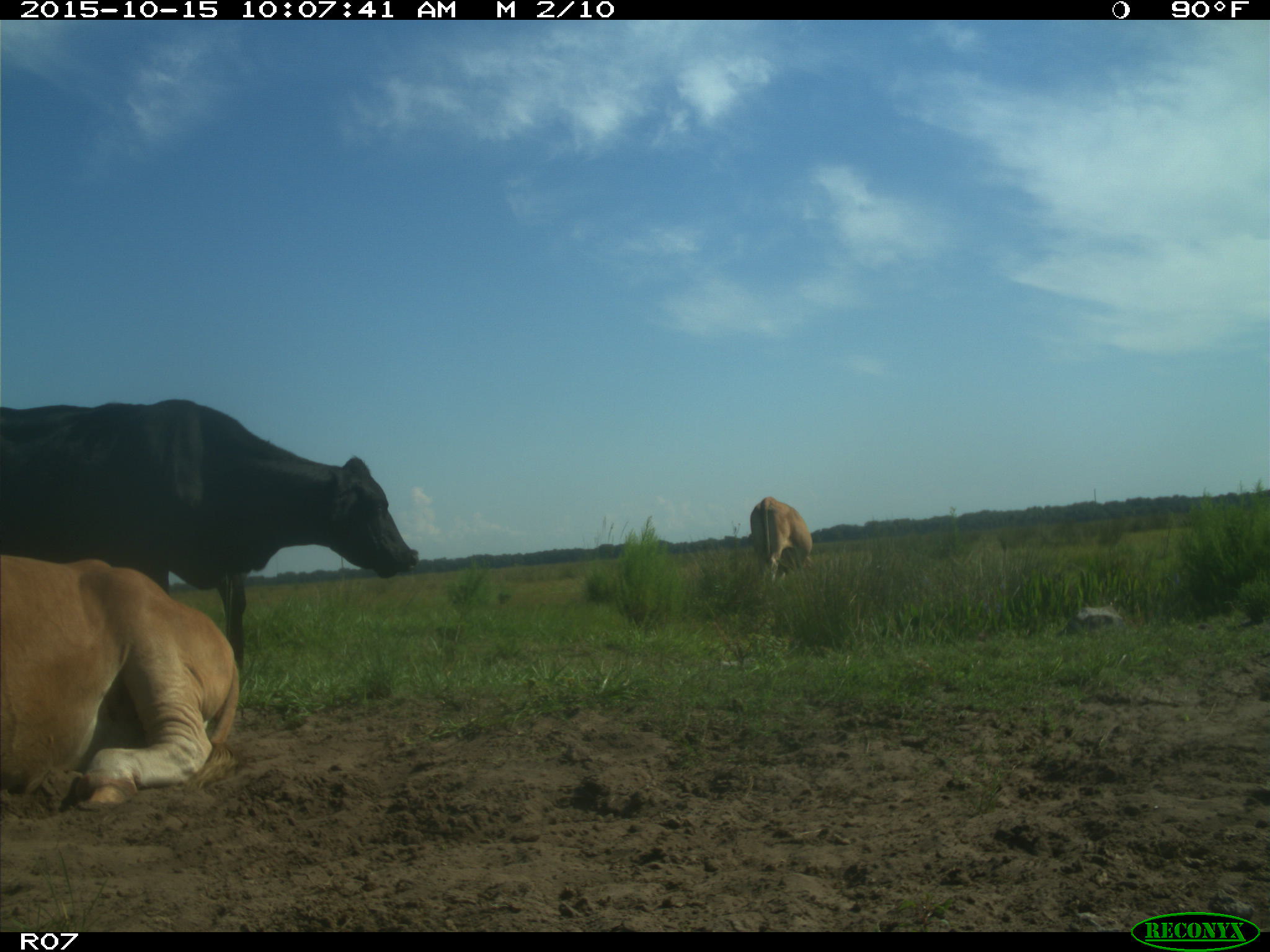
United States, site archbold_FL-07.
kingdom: Animalia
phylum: Chordata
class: Mammalia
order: Artiodactyla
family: Bovidae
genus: Bos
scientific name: Bos taurus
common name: domestic cow